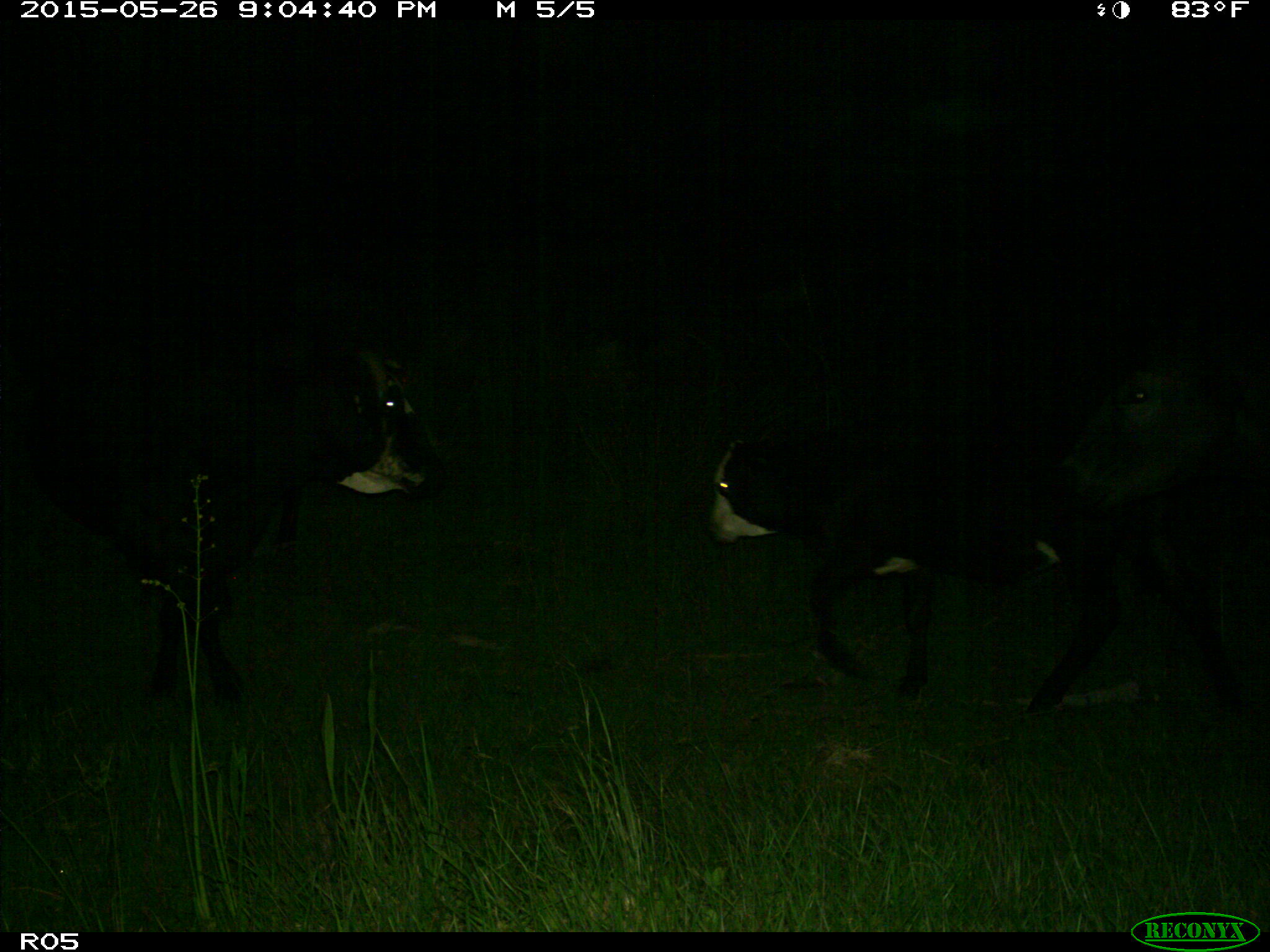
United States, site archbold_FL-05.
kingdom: Animalia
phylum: Chordata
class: Mammalia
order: Artiodactyla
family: Bovidae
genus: Bos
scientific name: Bos taurus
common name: domestic cow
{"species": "Bos taurus (domestic cow)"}